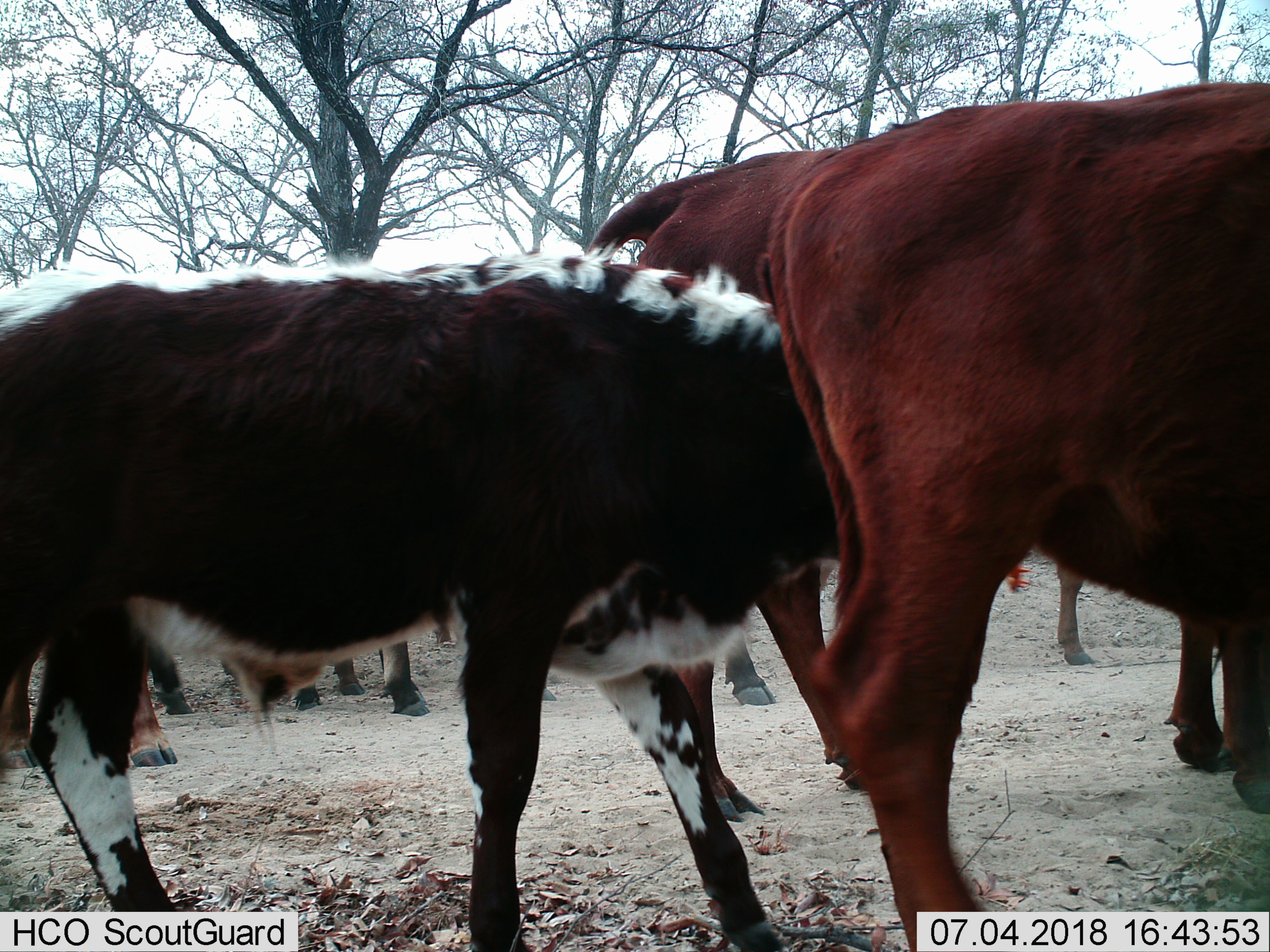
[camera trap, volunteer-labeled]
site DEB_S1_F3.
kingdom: Animalia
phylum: Chordata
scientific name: Vertebrata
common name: domestic animal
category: domesticanimal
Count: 8.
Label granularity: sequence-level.